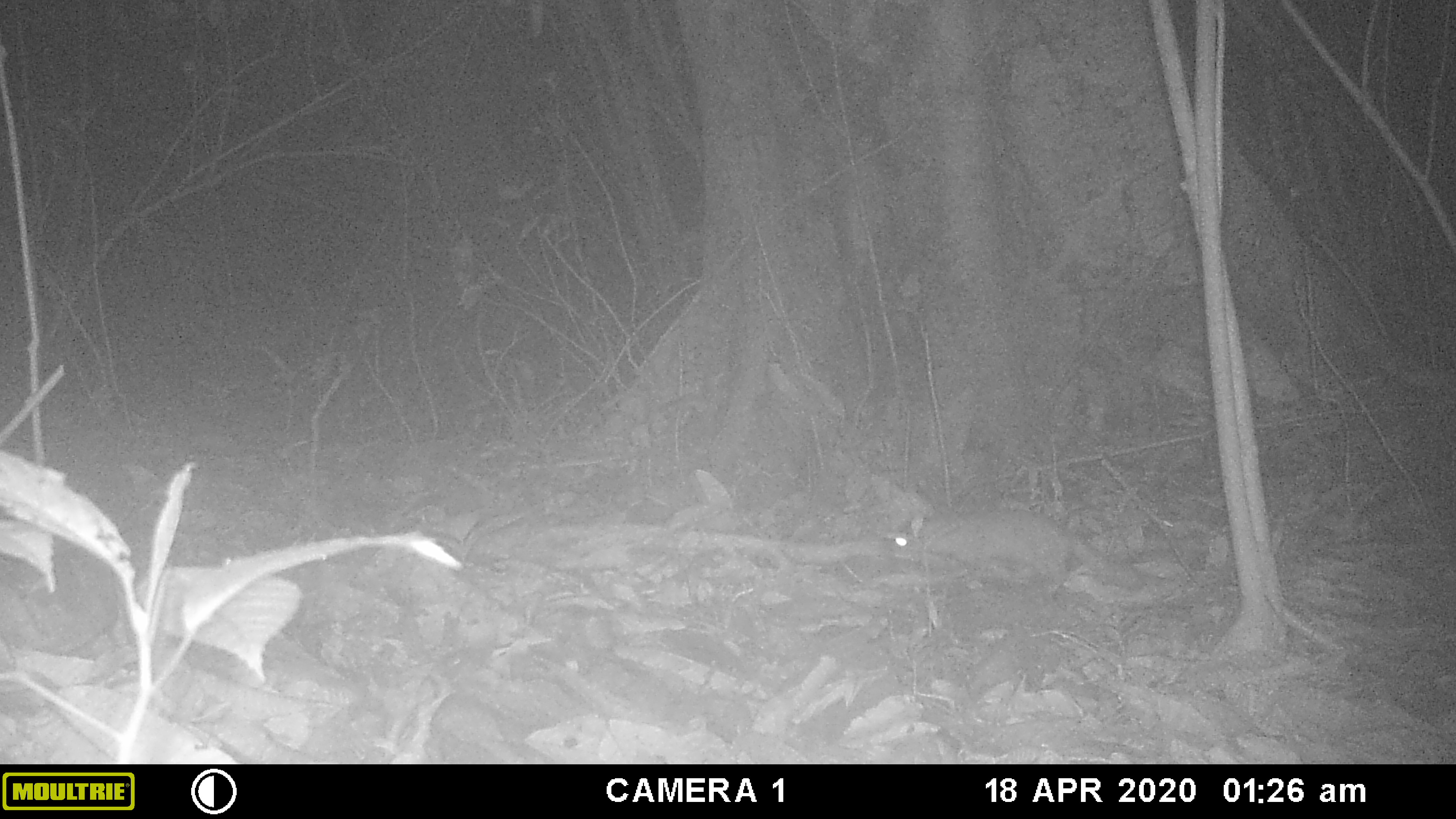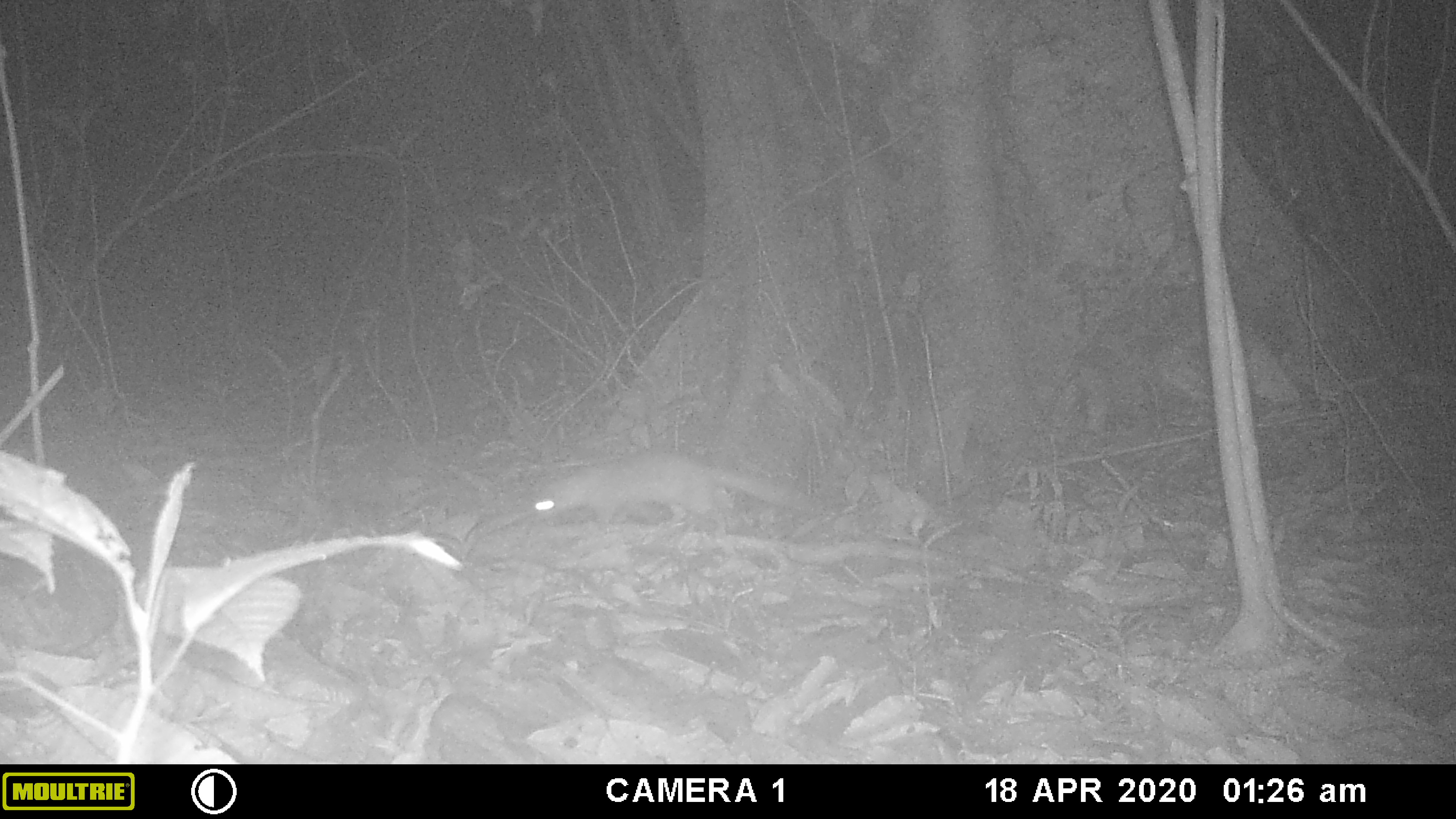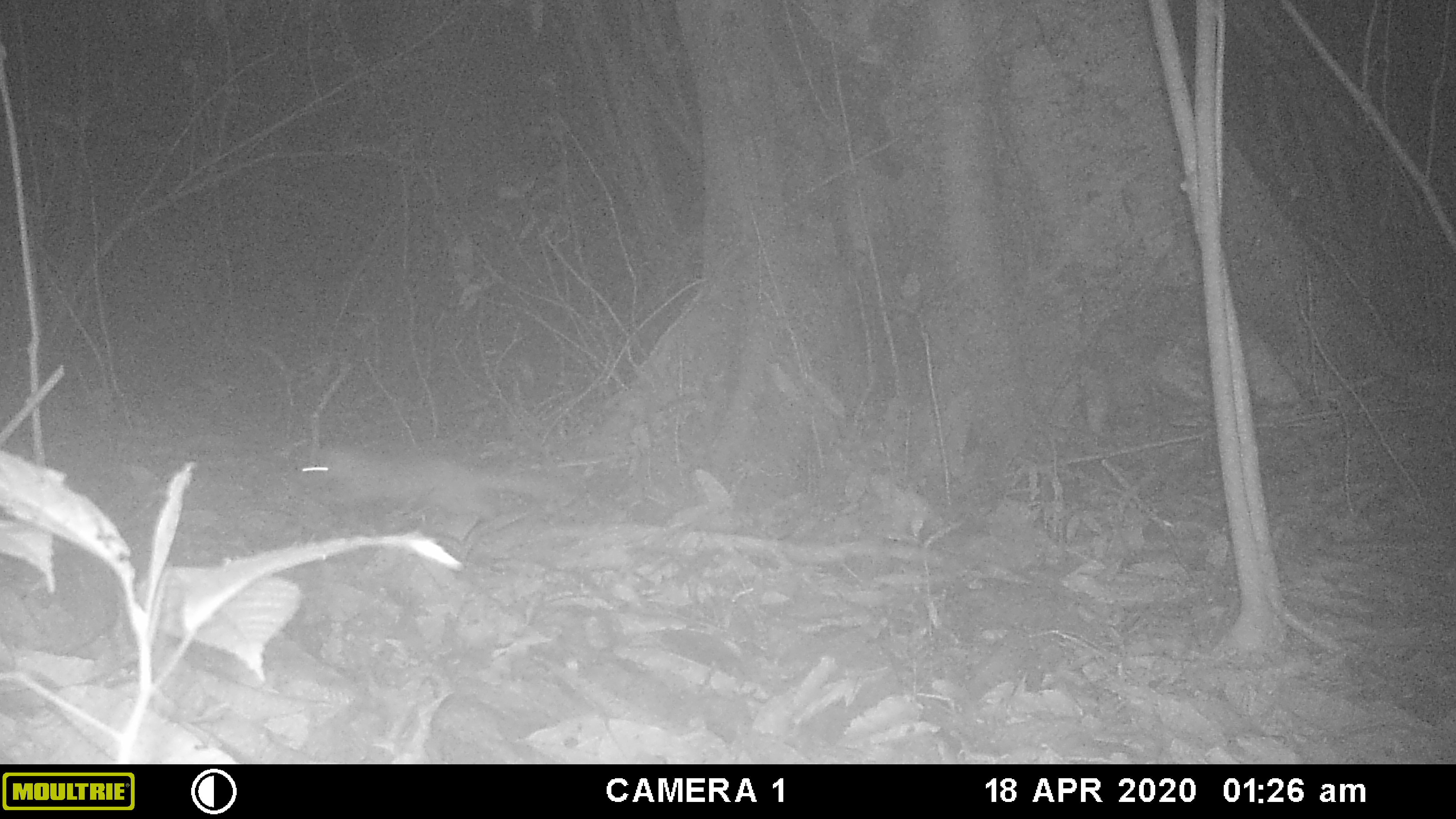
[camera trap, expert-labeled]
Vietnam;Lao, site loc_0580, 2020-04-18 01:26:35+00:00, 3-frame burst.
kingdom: Animalia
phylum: Chordata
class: Mammalia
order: Carnivora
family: Mustelidae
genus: Melogale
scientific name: Melogale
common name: ferret badger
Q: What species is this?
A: Ferret badger (Melogale).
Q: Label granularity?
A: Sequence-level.